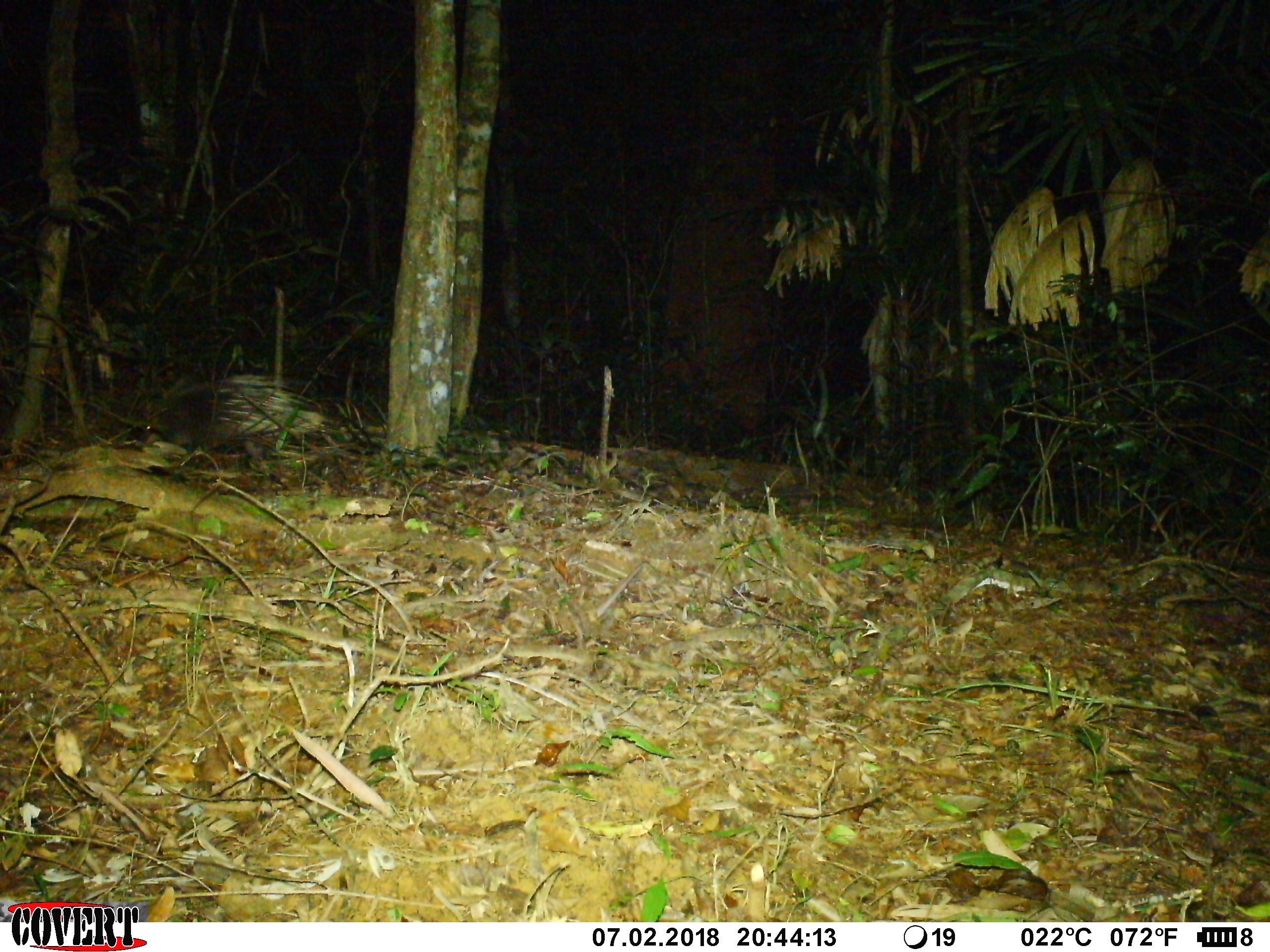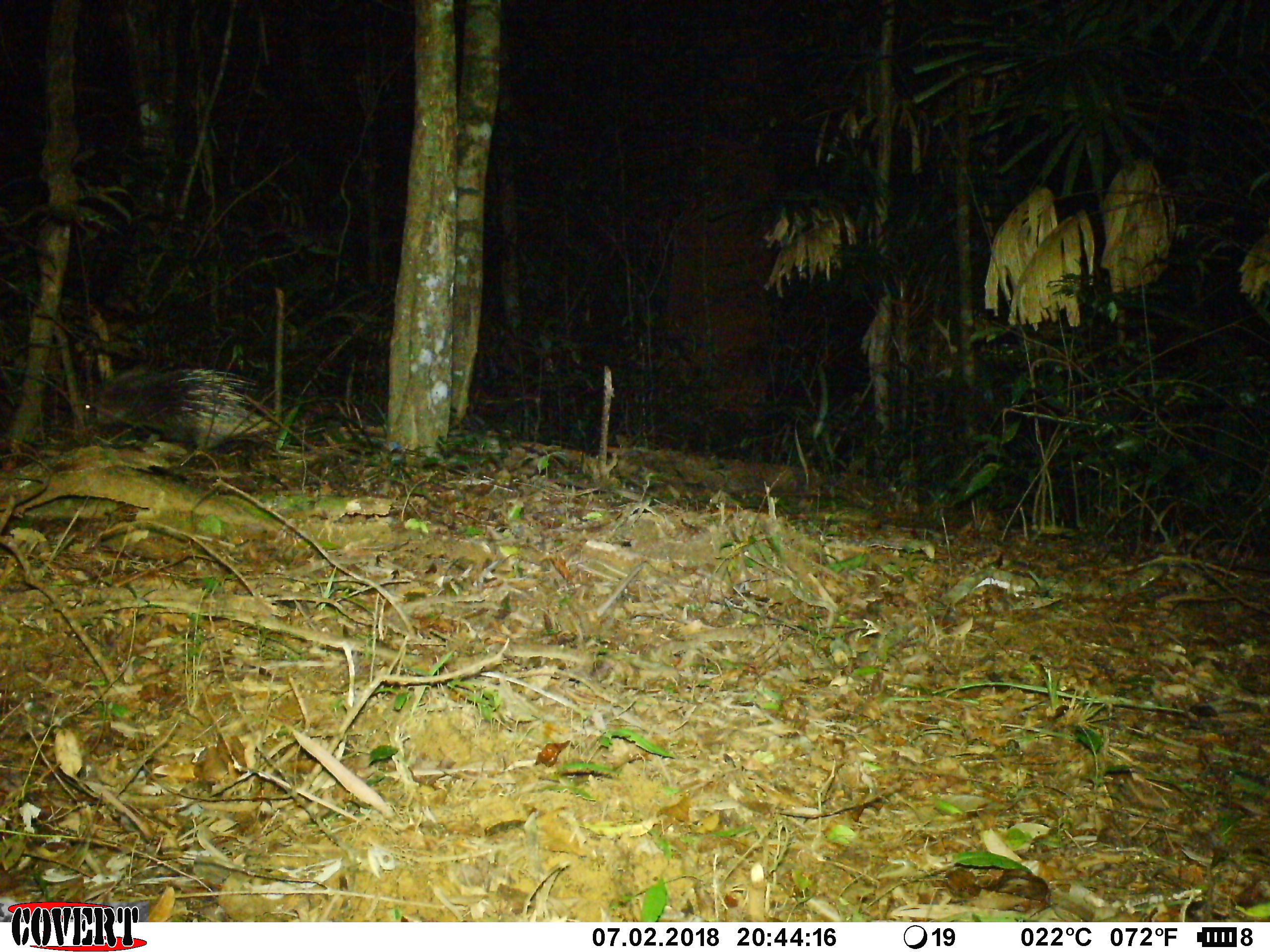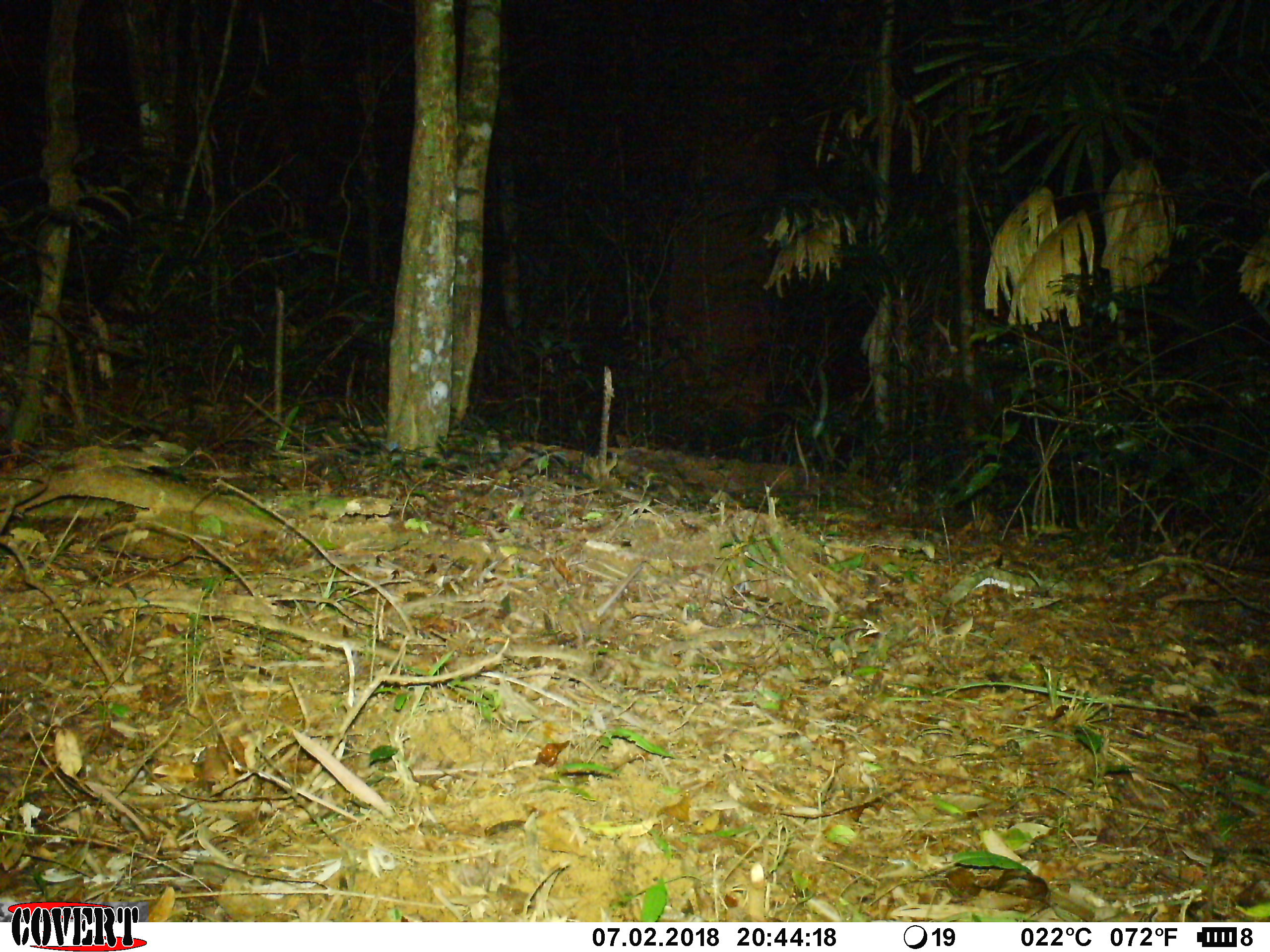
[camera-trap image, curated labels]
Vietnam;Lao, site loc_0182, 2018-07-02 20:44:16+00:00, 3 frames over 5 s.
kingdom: Animalia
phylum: Chordata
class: Mammalia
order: Rodentia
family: Hystricidae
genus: Hystrix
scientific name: Hystrix brachyura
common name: malayan porcupine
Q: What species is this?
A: Malayan porcupine (Hystrix brachyura).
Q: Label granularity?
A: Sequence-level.